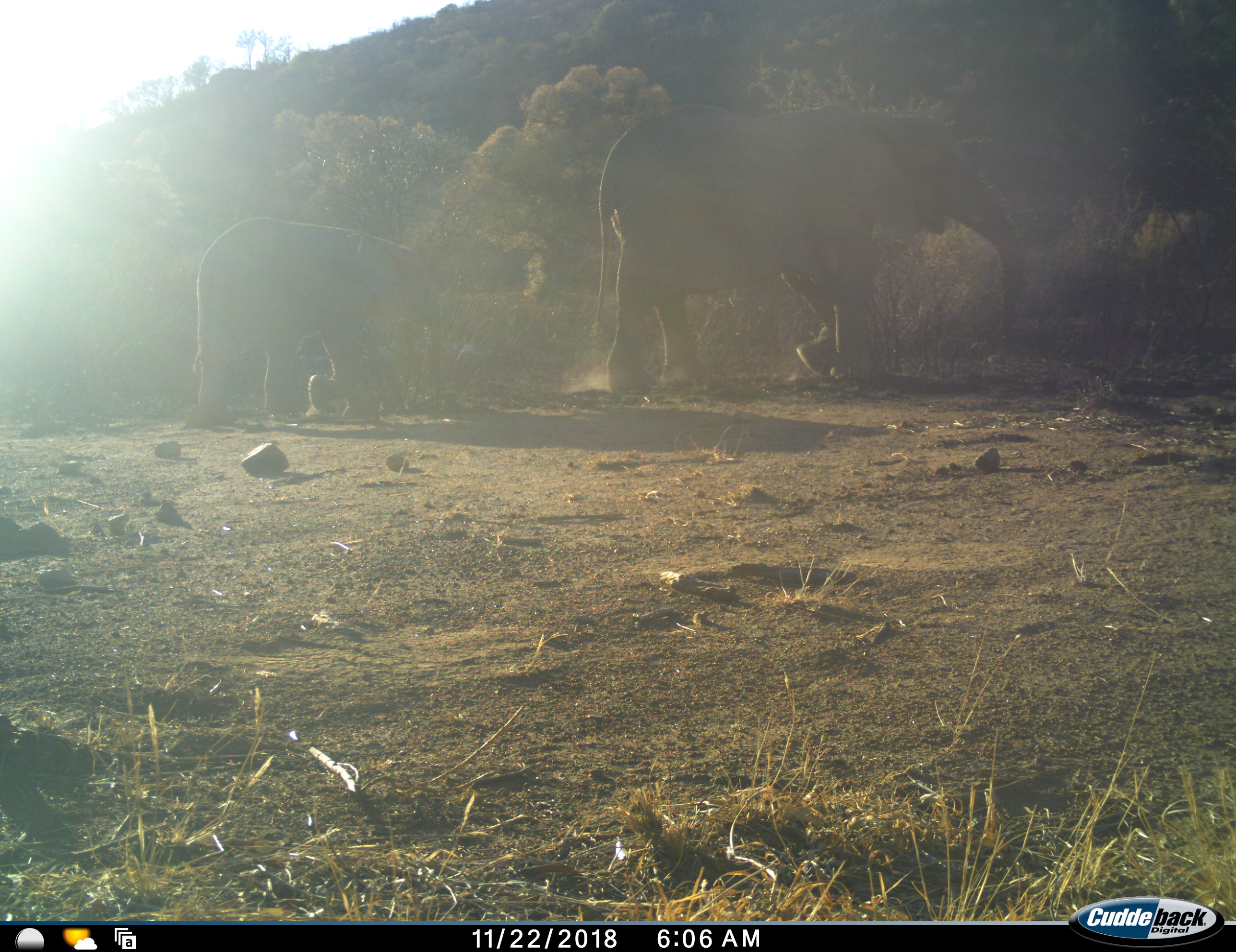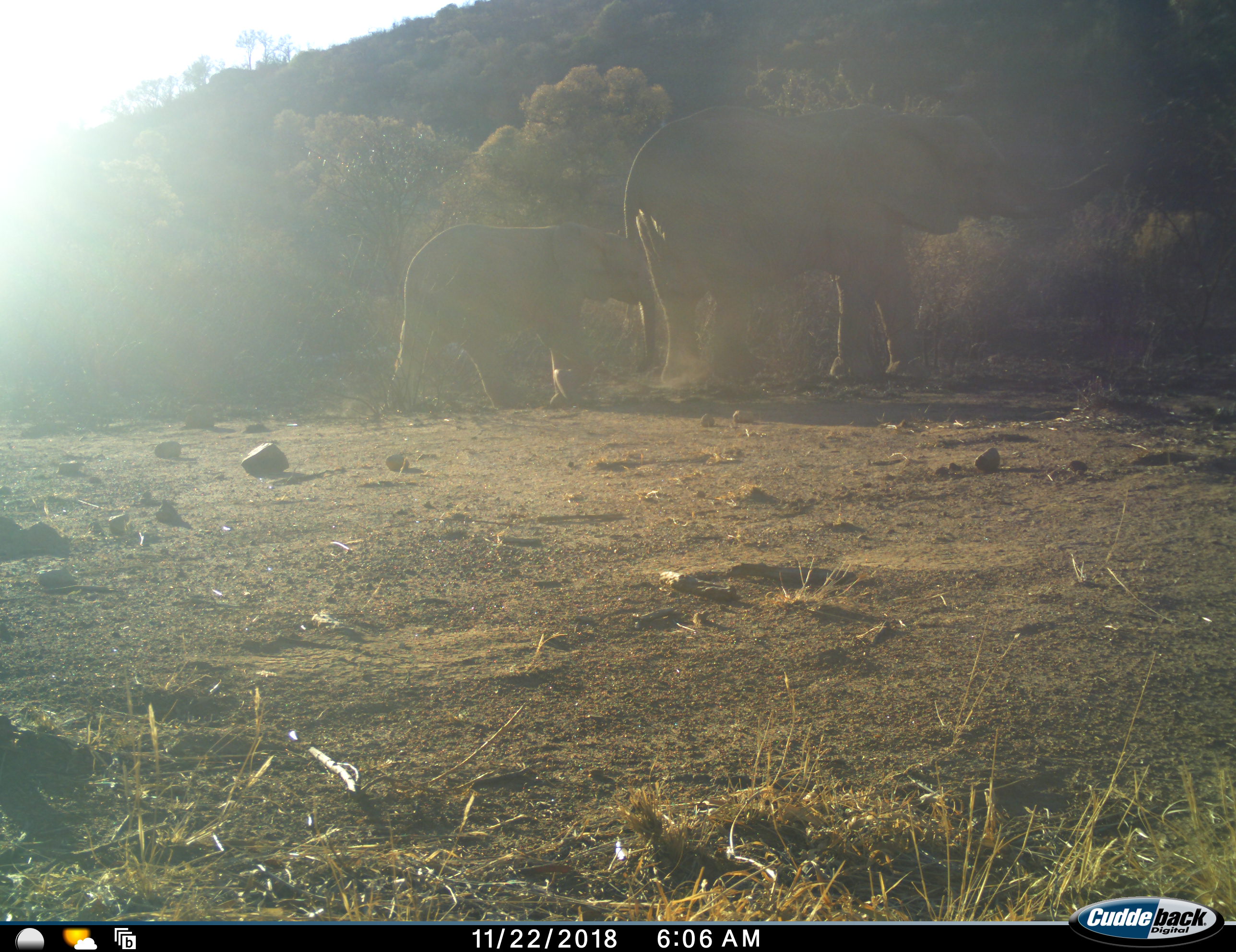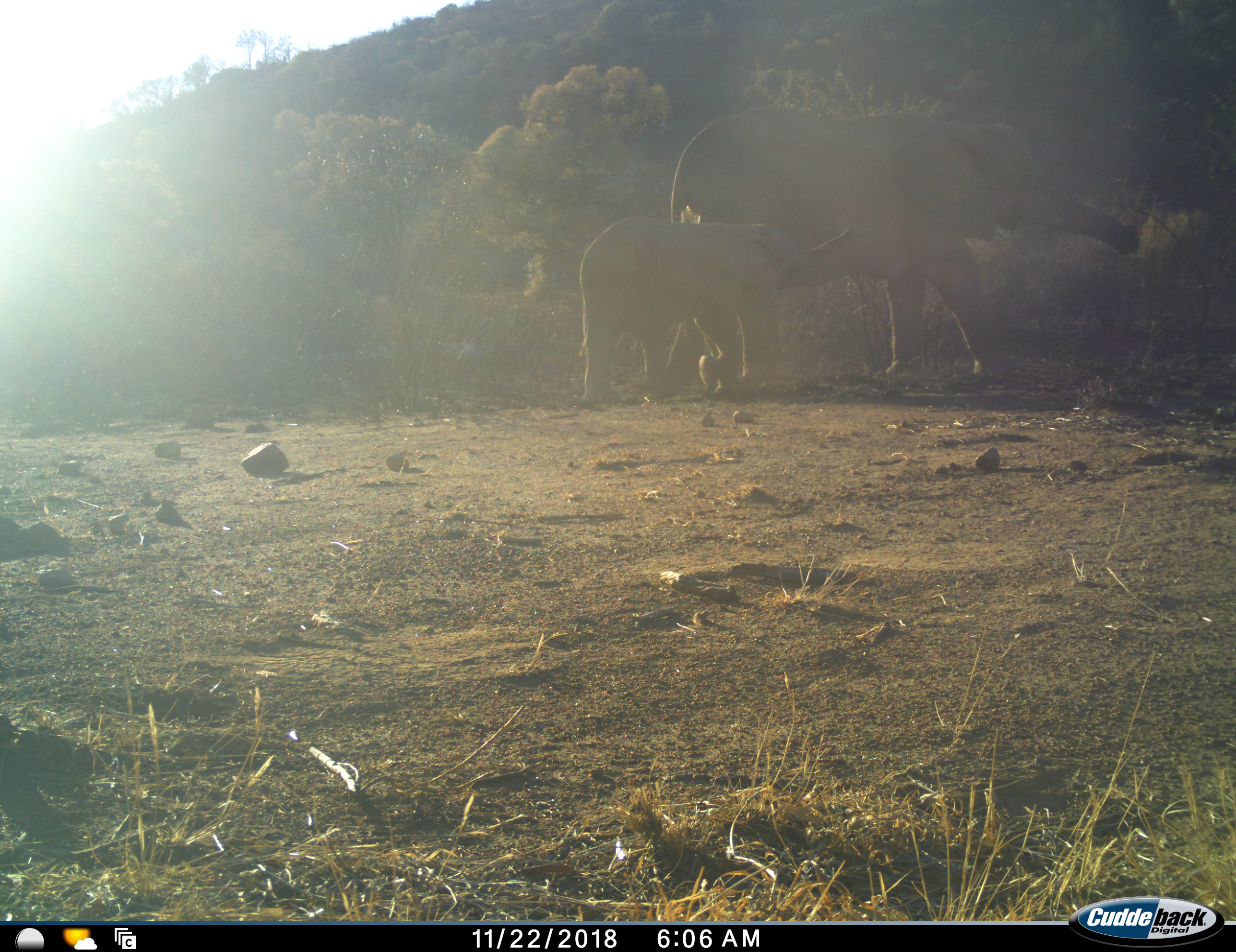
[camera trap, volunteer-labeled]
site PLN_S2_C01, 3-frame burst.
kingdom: Animalia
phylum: Chordata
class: Mammalia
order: Proboscidea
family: Elephantidae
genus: Loxodonta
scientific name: Loxodonta africana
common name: african bush elephant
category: elephant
Elephant (african bush elephant) (Loxodonta africana), count 2. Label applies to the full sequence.